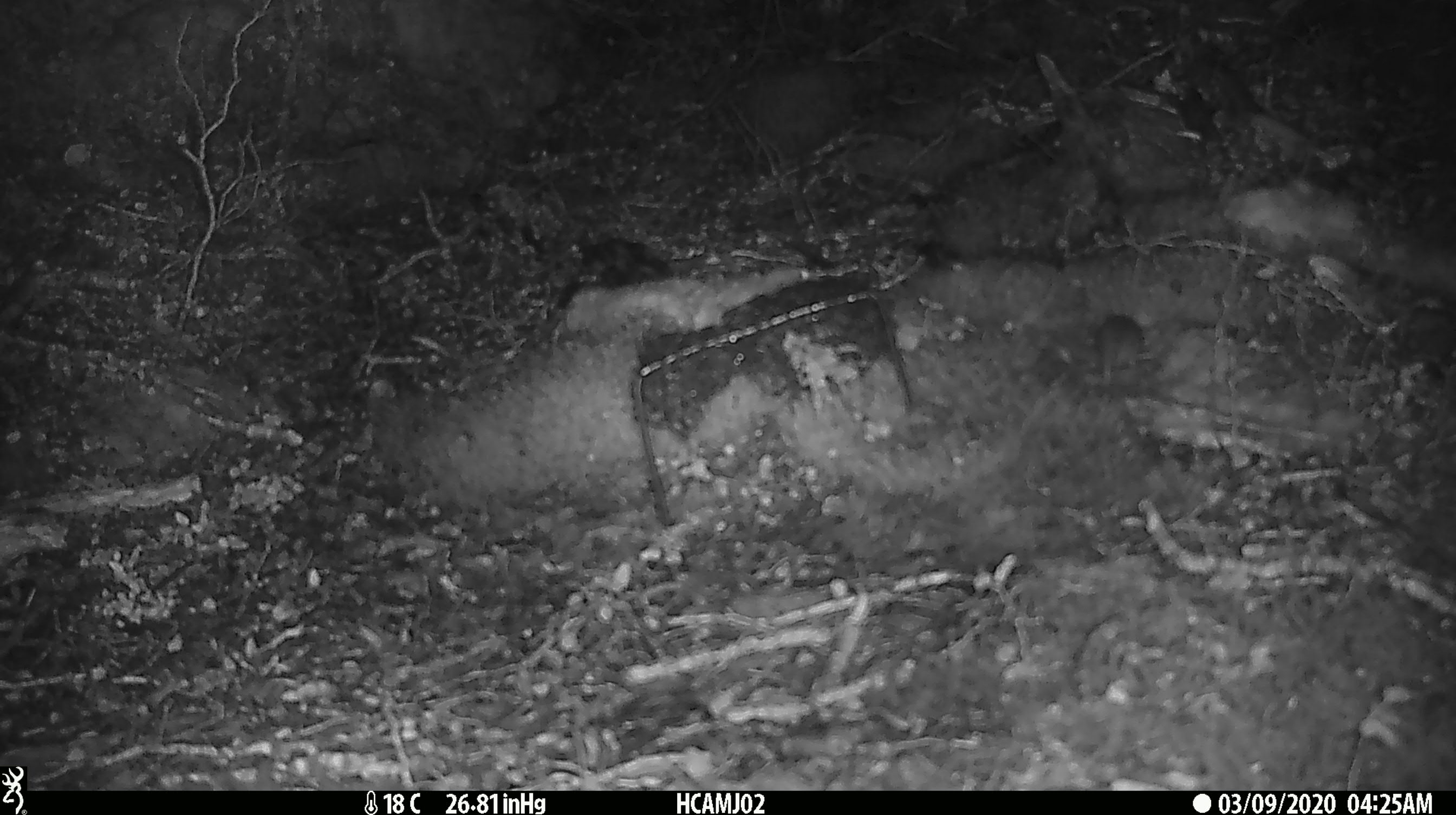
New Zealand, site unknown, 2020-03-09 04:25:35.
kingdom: Animalia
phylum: Chordata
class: Mammalia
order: Rodentia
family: Muridae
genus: Mus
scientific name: Mus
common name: mouse